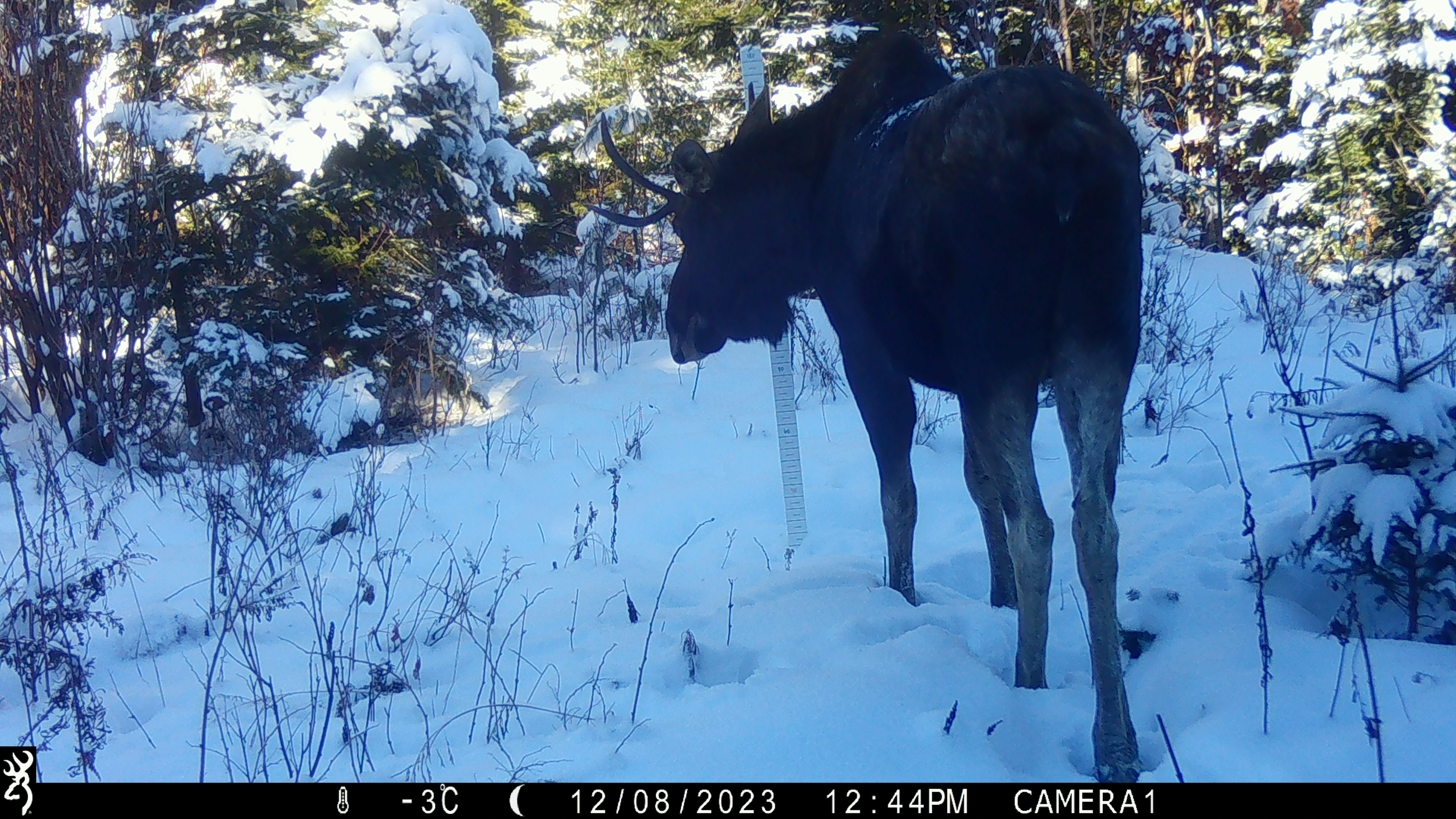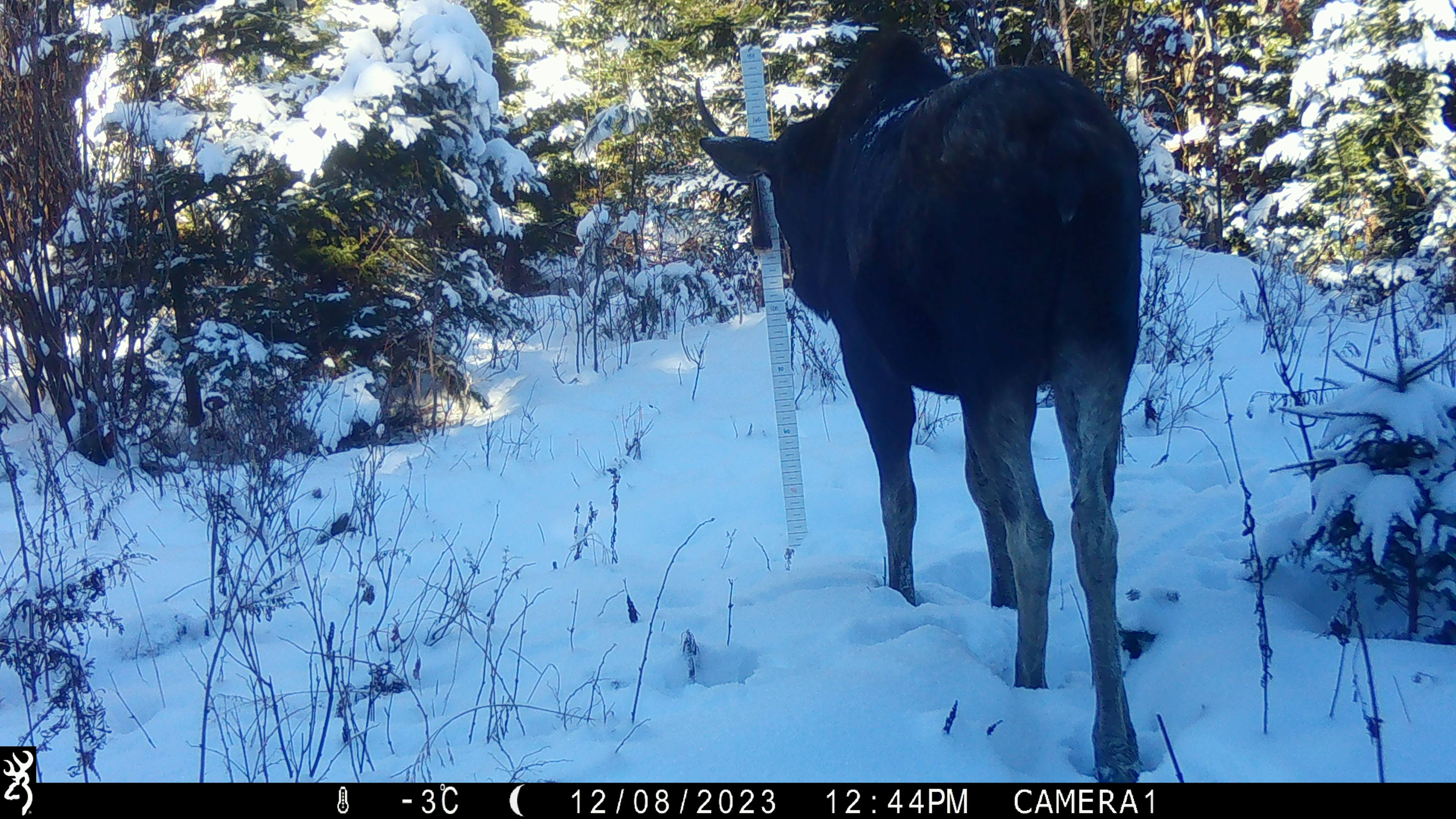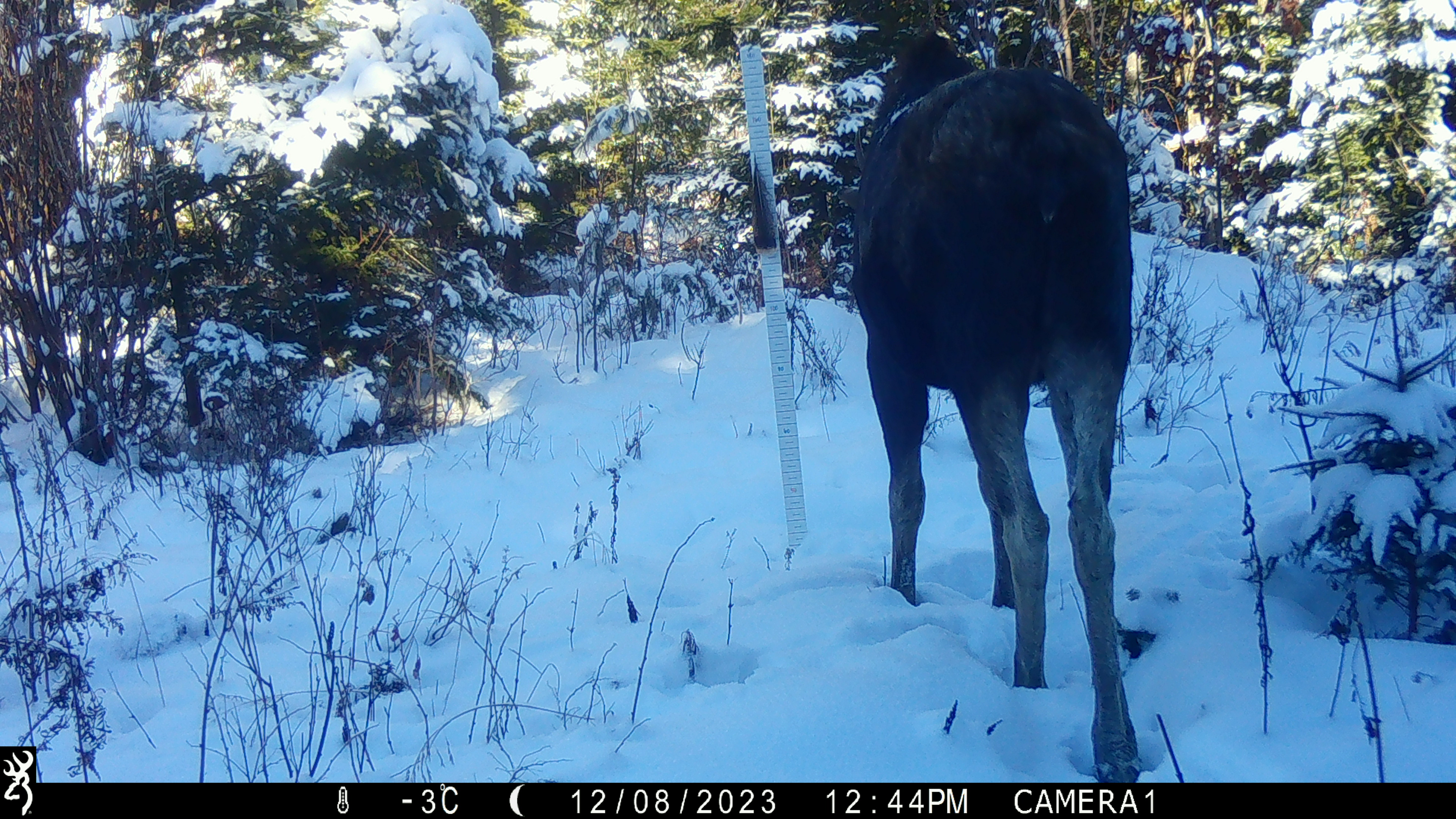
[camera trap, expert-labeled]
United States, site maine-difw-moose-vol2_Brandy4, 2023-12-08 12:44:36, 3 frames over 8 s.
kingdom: Animalia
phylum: Chordata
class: Mammalia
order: Artiodactyla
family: Cervidae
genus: Alces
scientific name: Alces alces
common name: moose